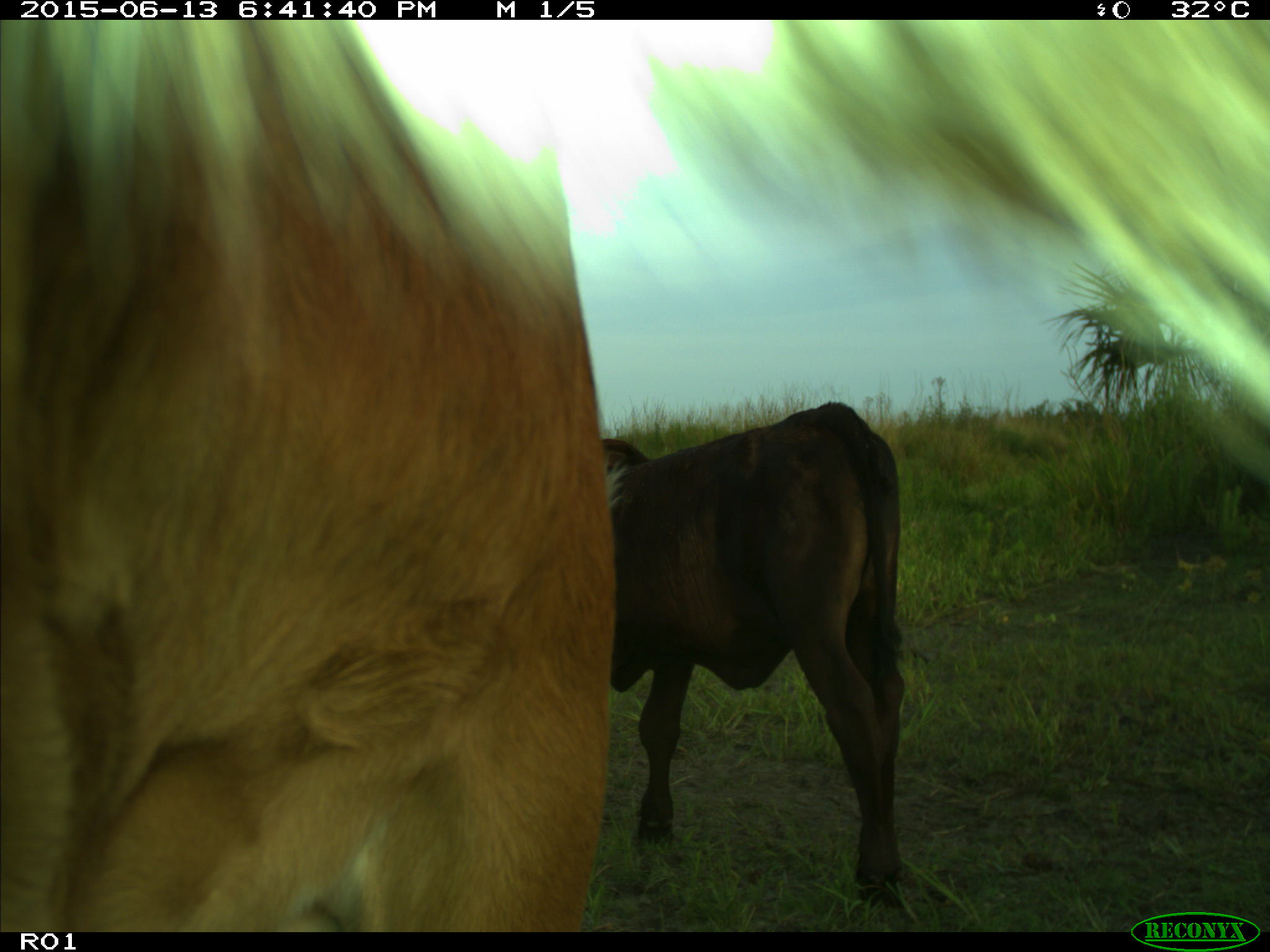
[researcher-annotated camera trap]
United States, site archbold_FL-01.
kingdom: Animalia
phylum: Chordata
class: Mammalia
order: Artiodactyla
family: Bovidae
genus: Bos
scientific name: Bos taurus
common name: domestic cow